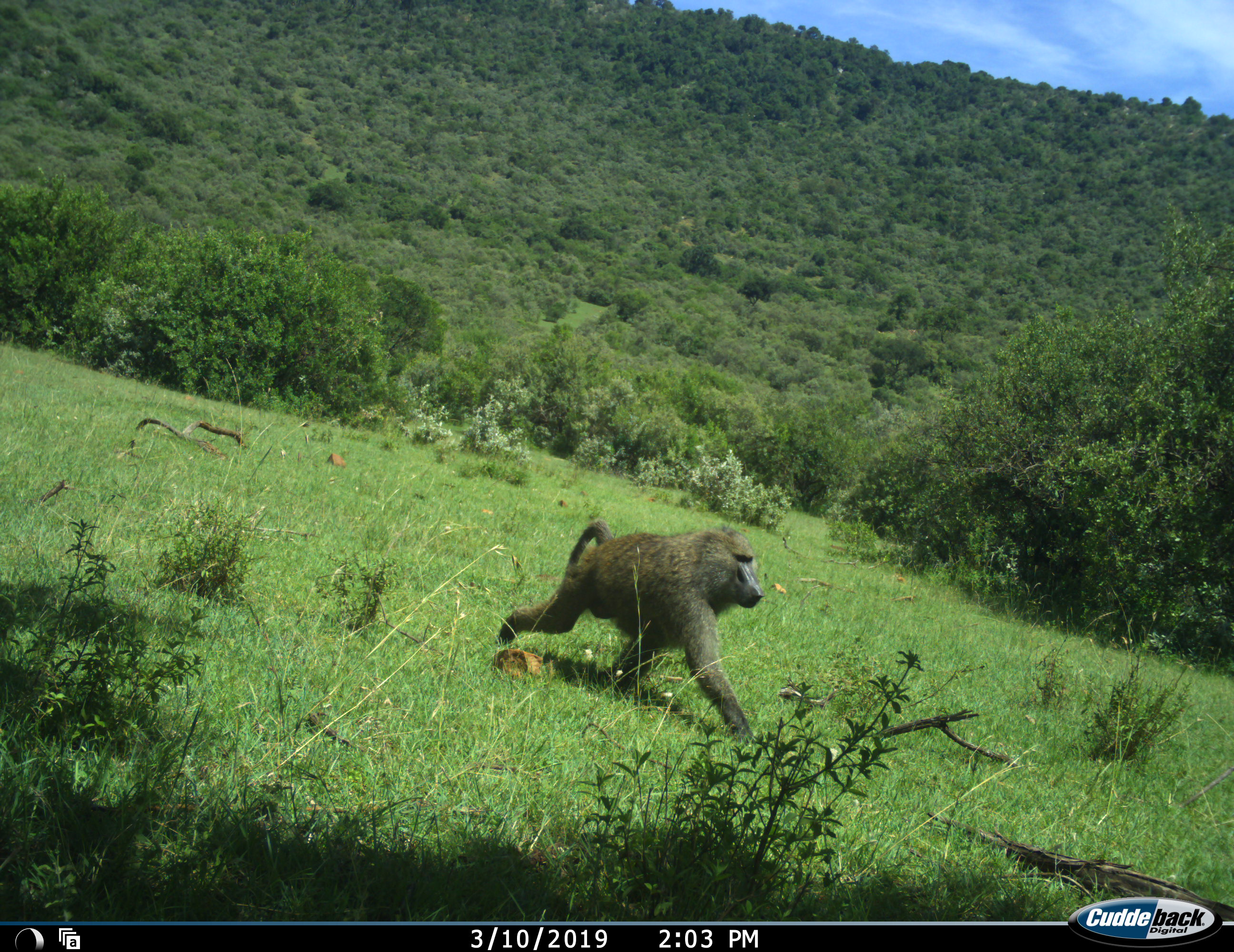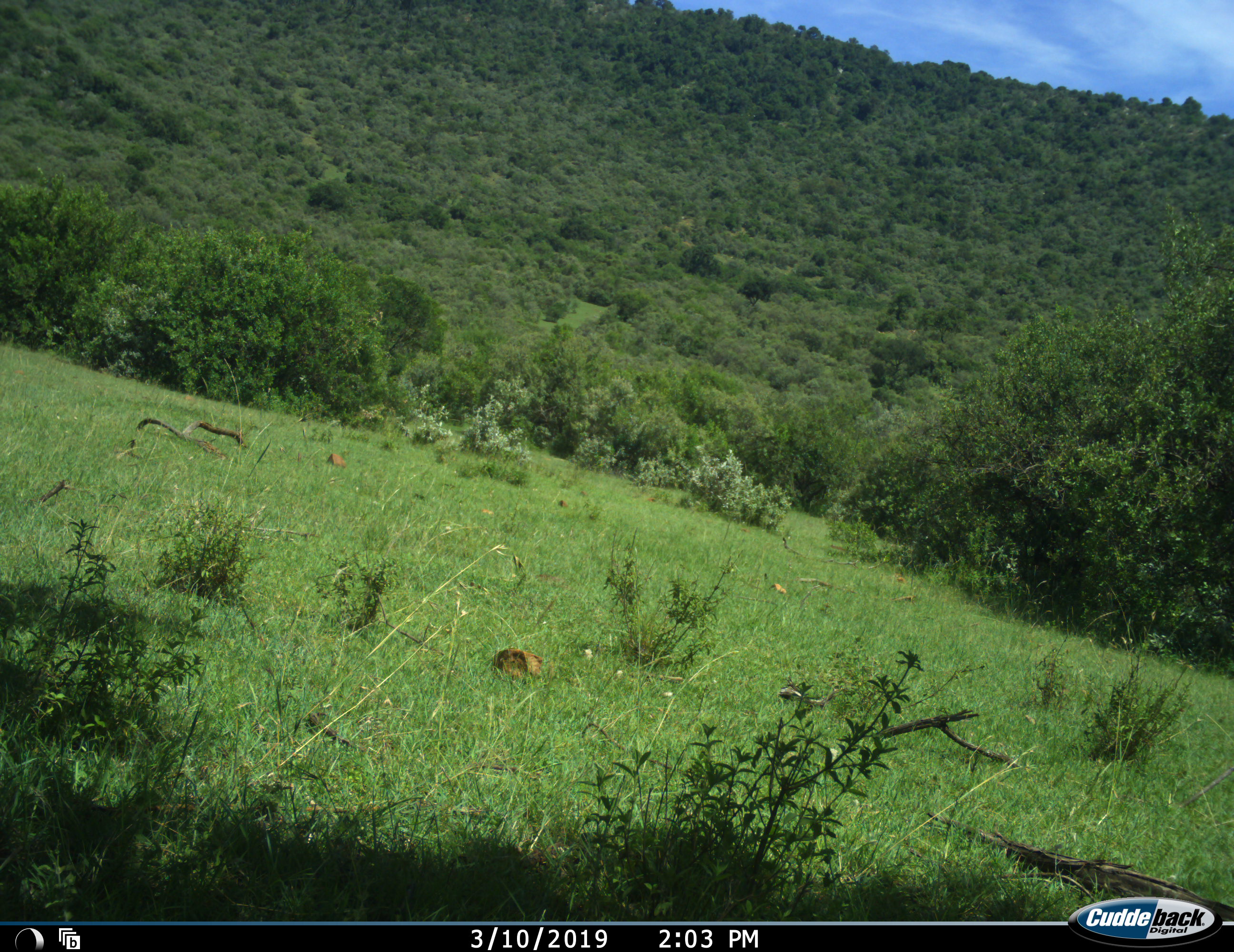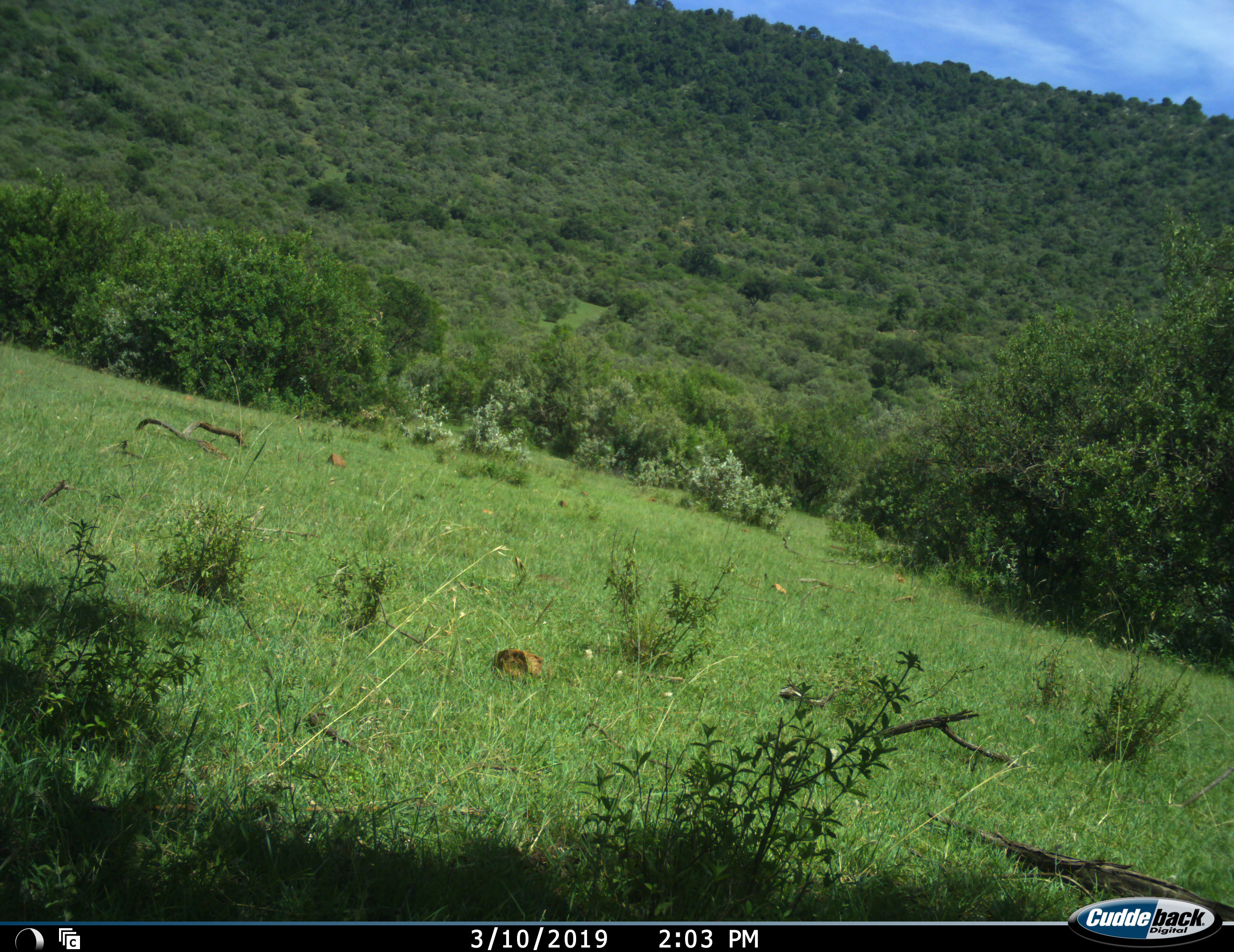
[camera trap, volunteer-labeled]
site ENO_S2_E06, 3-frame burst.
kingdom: Animalia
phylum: Chordata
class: Mammalia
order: Primates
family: Cercopithecidae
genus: Papio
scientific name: Papio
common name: baboon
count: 1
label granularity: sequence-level